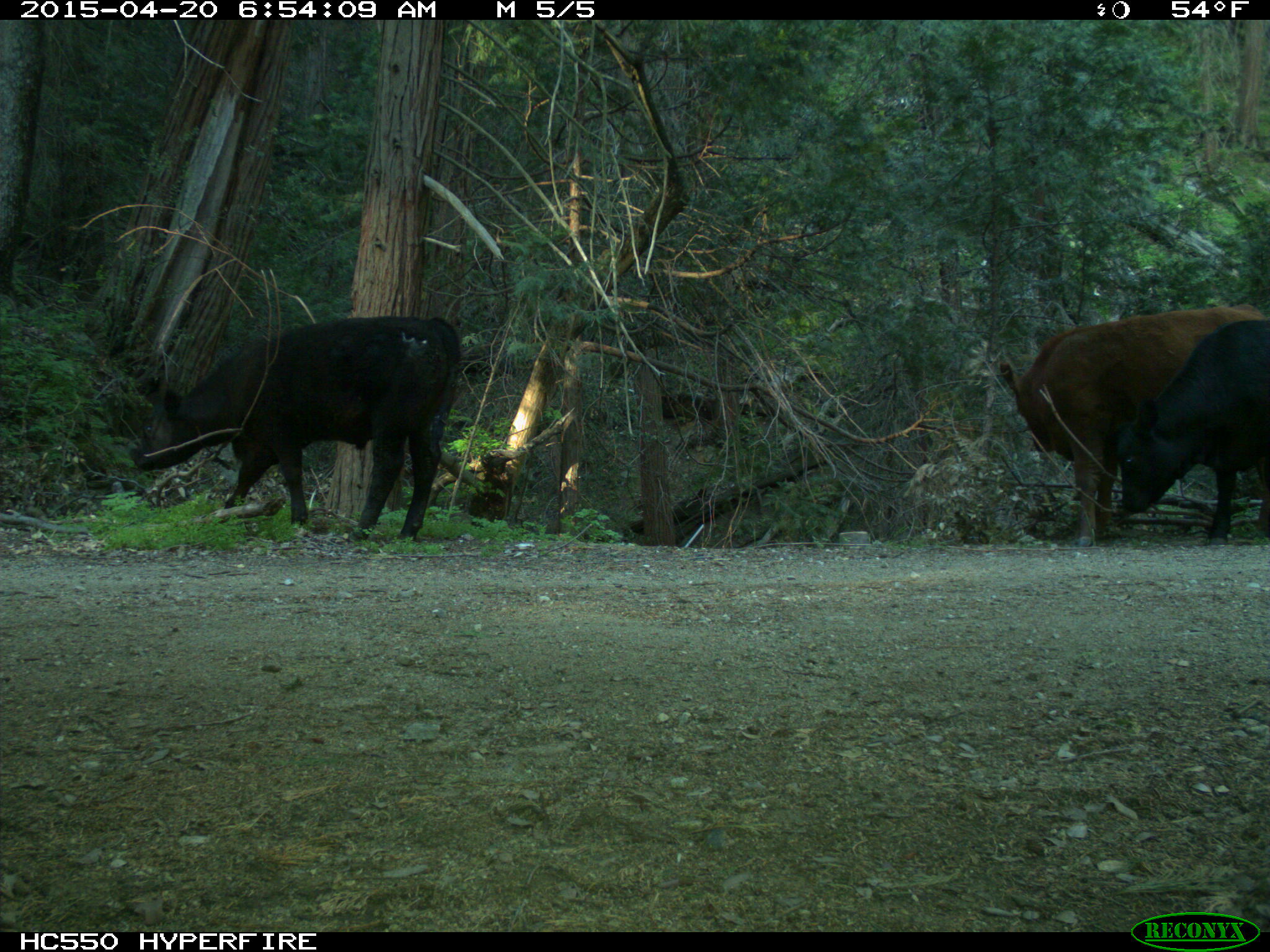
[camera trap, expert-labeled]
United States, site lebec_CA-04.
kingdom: Animalia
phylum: Chordata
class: Mammalia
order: Artiodactyla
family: Bovidae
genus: Bos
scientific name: Bos taurus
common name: domestic cow